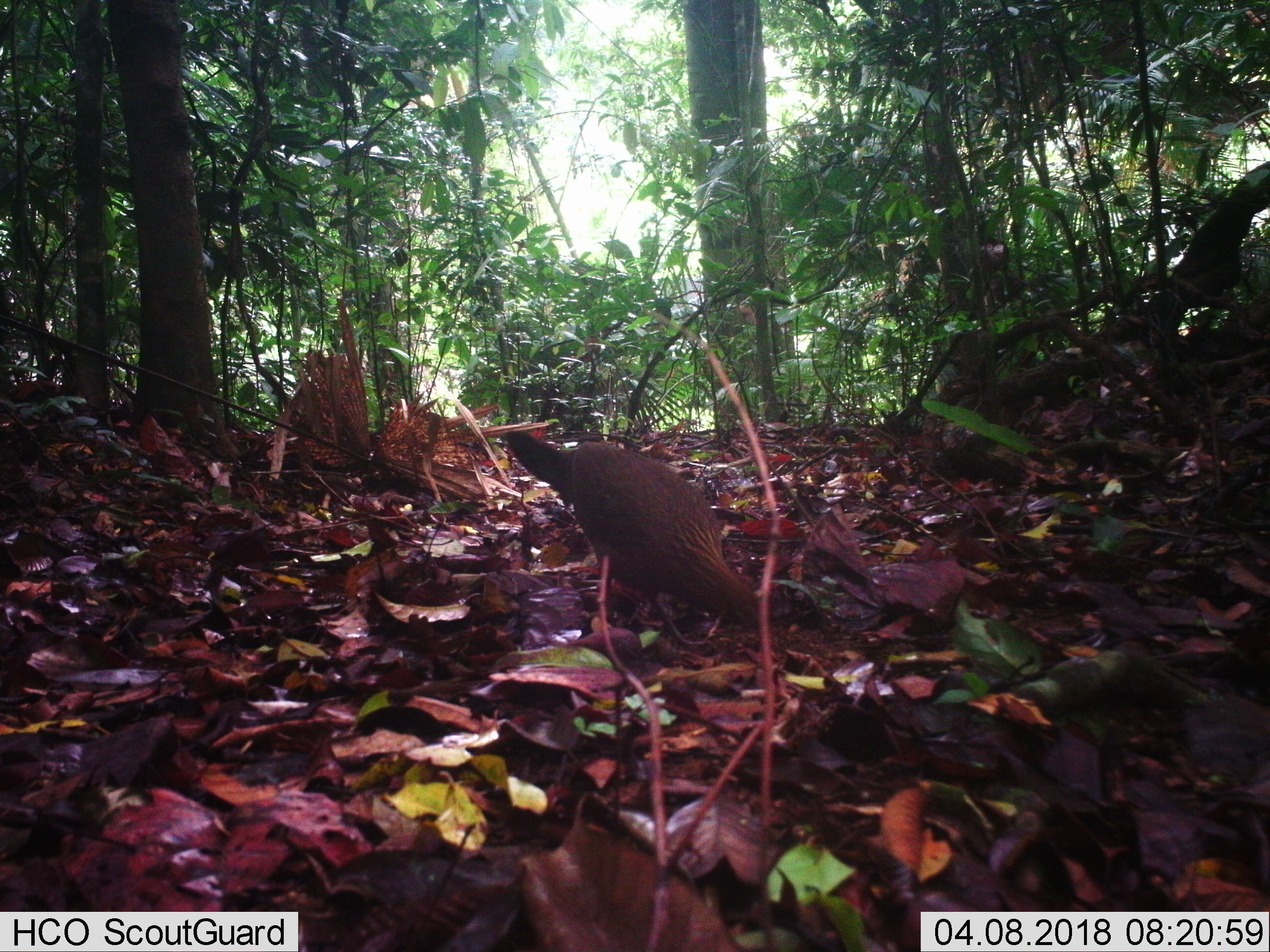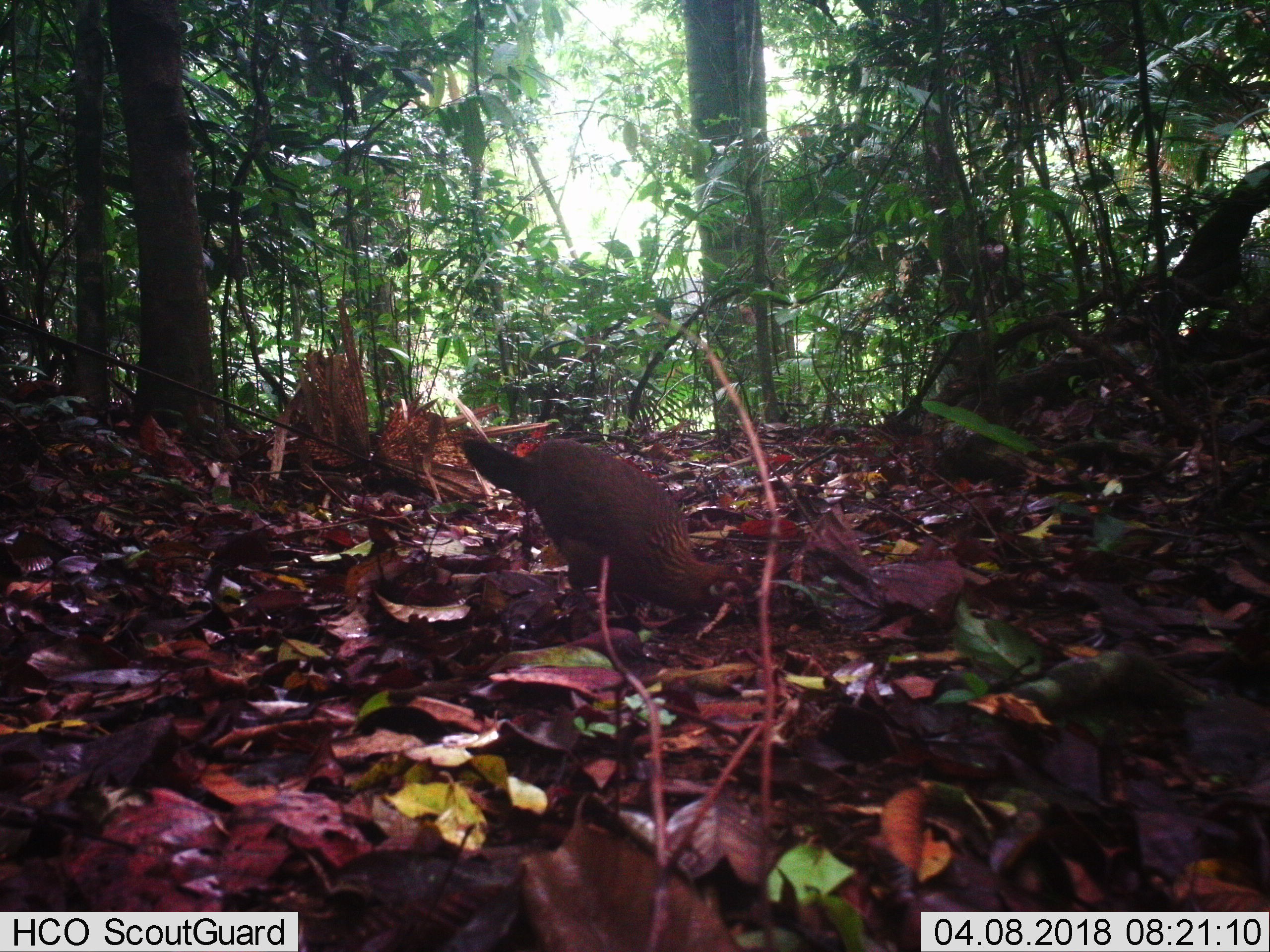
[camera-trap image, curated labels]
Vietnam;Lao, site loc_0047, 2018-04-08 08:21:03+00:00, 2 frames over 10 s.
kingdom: Animalia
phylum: Chordata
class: Aves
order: Galliformes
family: Phasianidae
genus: Gallus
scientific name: Gallus gallus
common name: red junglefowl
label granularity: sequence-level